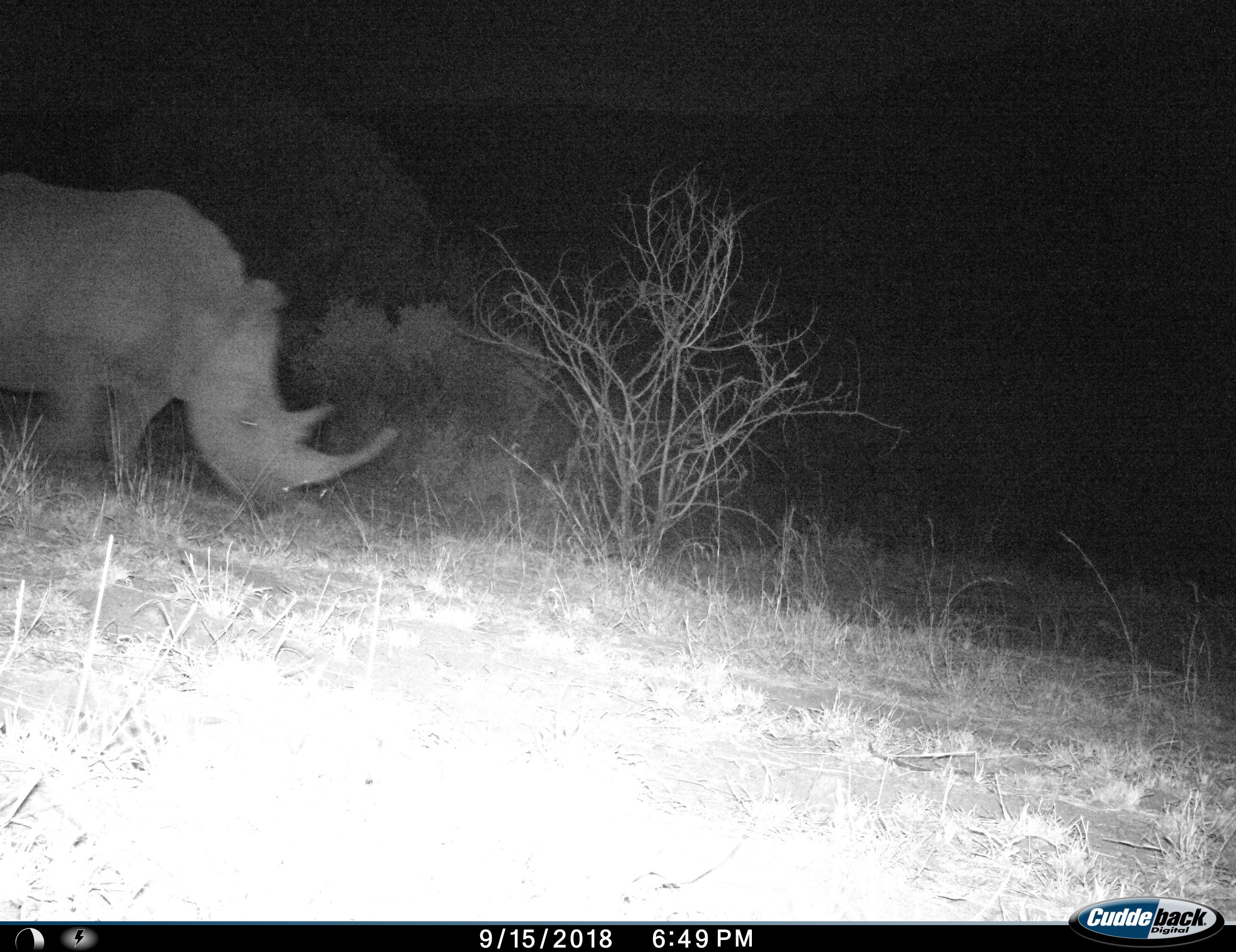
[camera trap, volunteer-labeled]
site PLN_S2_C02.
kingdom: Animalia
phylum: Chordata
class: Mammalia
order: Perissodactyla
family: Rhinocerotidae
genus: Ceratotherium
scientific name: Ceratotherium simum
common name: white rhinoceros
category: rhinoceroswhite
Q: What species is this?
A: Rhinoceroswhite (white rhinoceros) (Ceratotherium simum).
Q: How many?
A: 1.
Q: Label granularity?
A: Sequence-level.